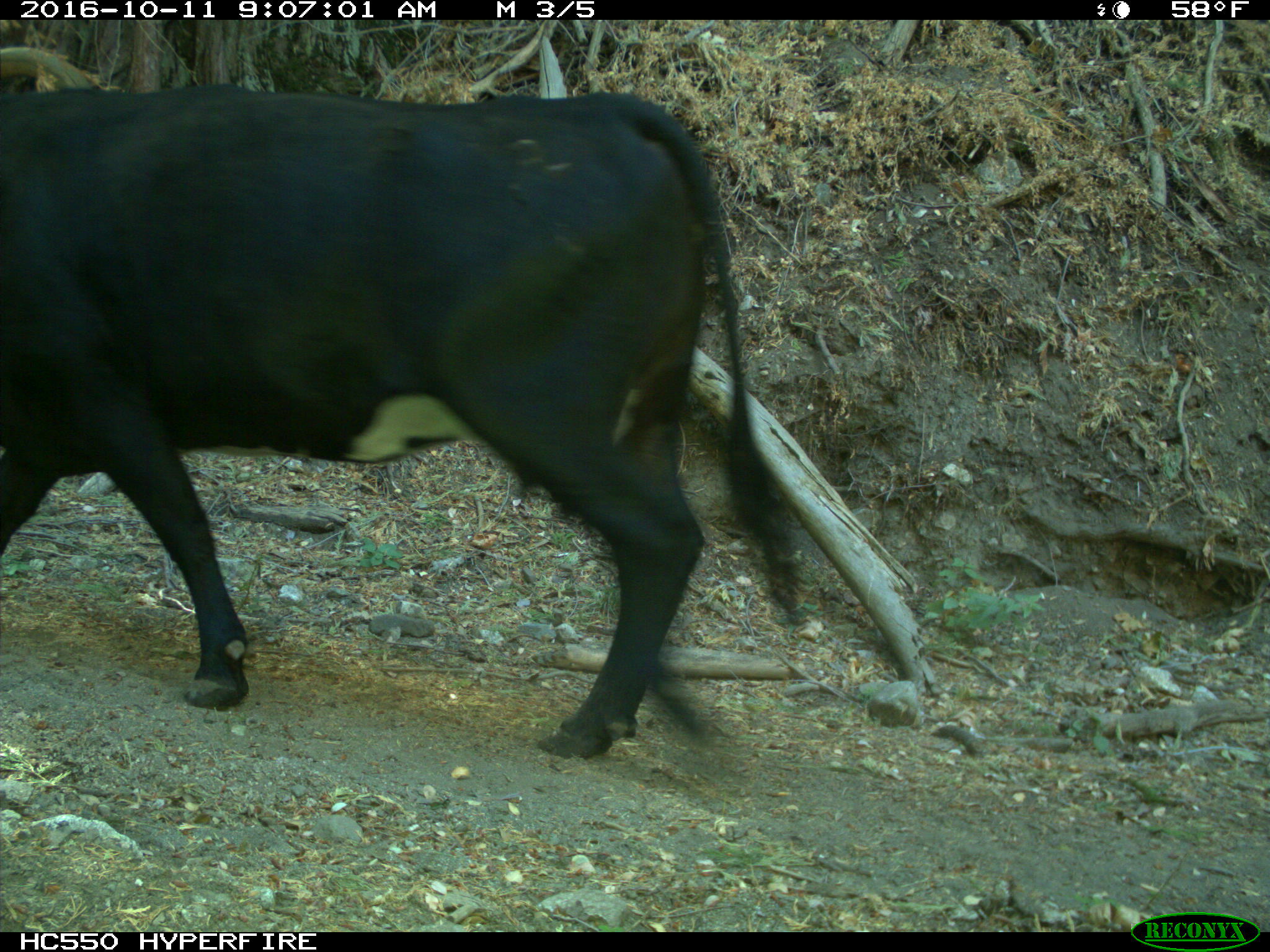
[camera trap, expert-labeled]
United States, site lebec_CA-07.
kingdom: Animalia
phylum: Chordata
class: Mammalia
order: Artiodactyla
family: Bovidae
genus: Bos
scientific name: Bos taurus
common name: domestic cow